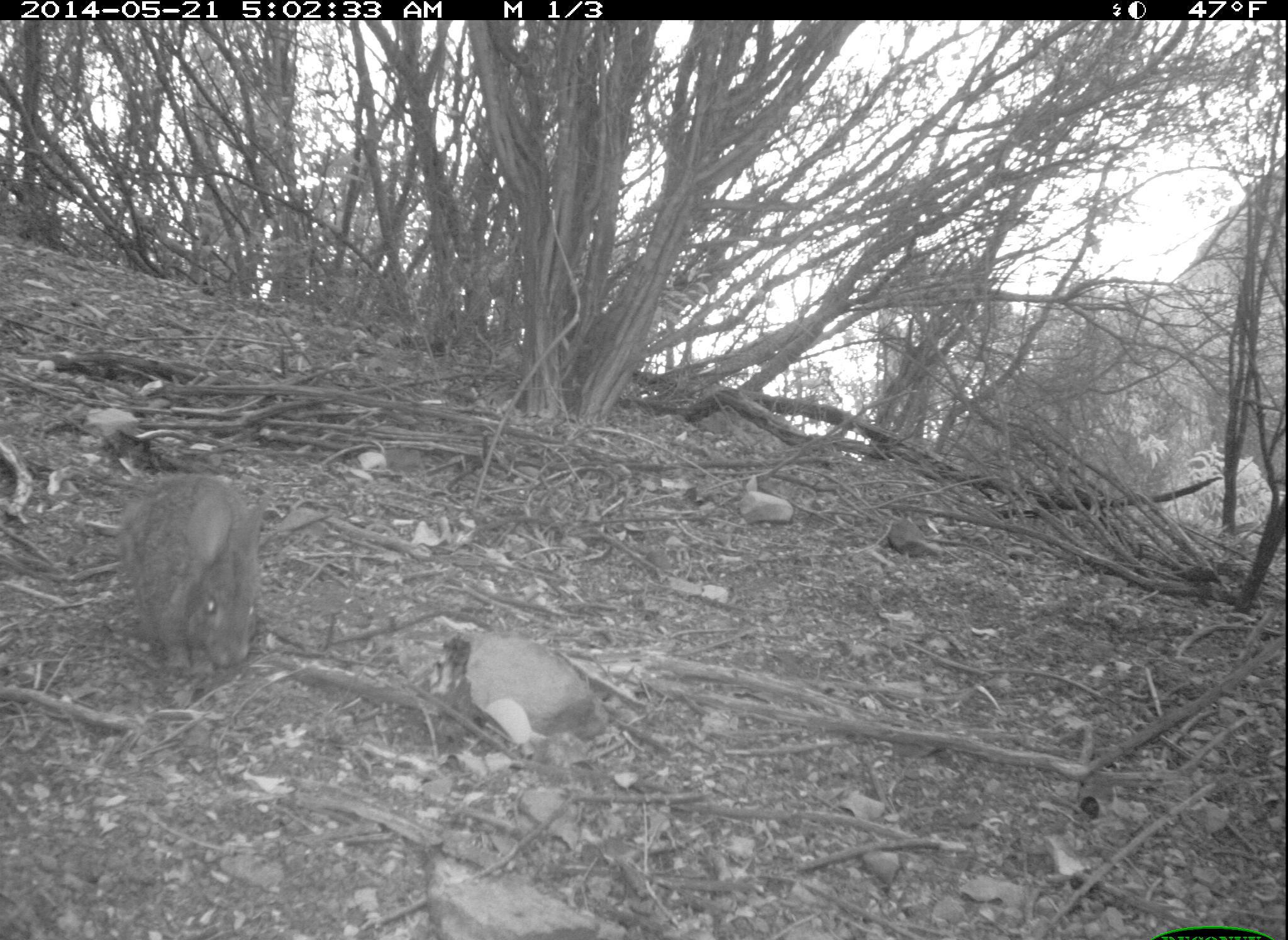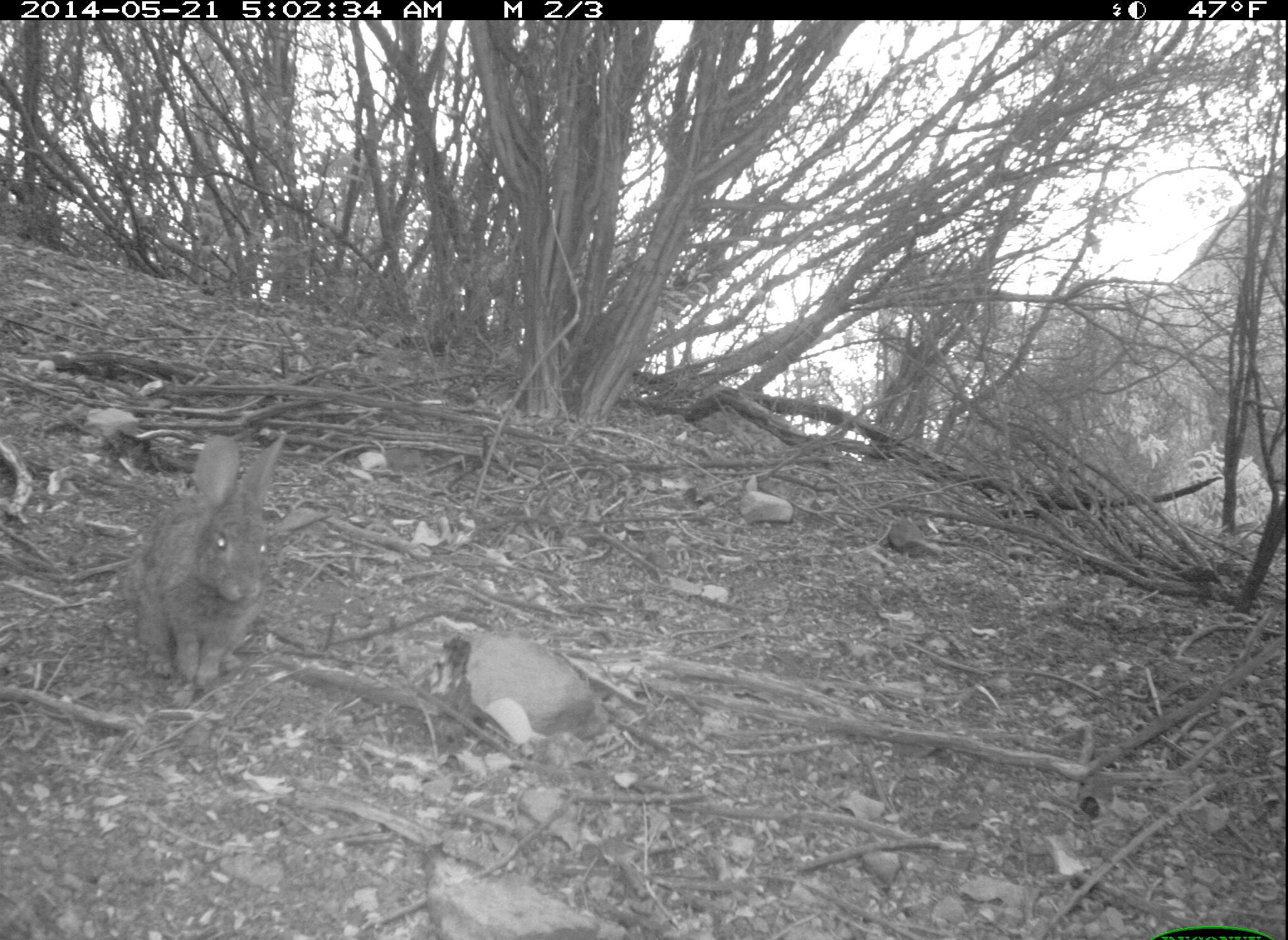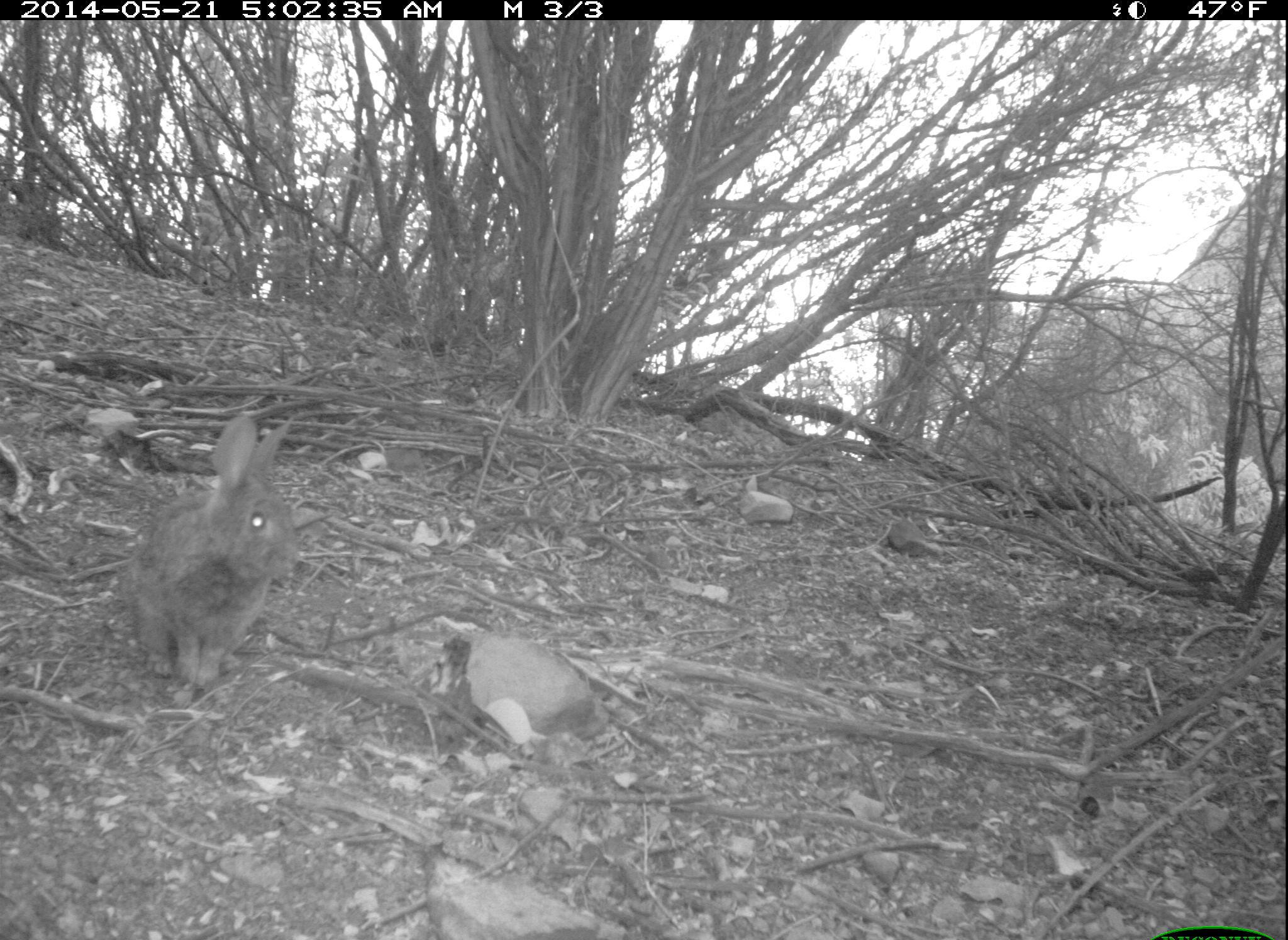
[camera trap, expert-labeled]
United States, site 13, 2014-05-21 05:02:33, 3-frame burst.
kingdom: Animalia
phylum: Chordata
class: Mammalia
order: Lagomorpha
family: Leporidae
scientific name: Leporidae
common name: rabbits and hares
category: rabbit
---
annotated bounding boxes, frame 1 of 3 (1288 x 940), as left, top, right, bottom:
rabbit: 119, 475, 263, 676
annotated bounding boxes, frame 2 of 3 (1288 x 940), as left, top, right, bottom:
rabbit: 127, 433, 284, 688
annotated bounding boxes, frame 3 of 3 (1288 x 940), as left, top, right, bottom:
rabbit: 121, 410, 300, 692